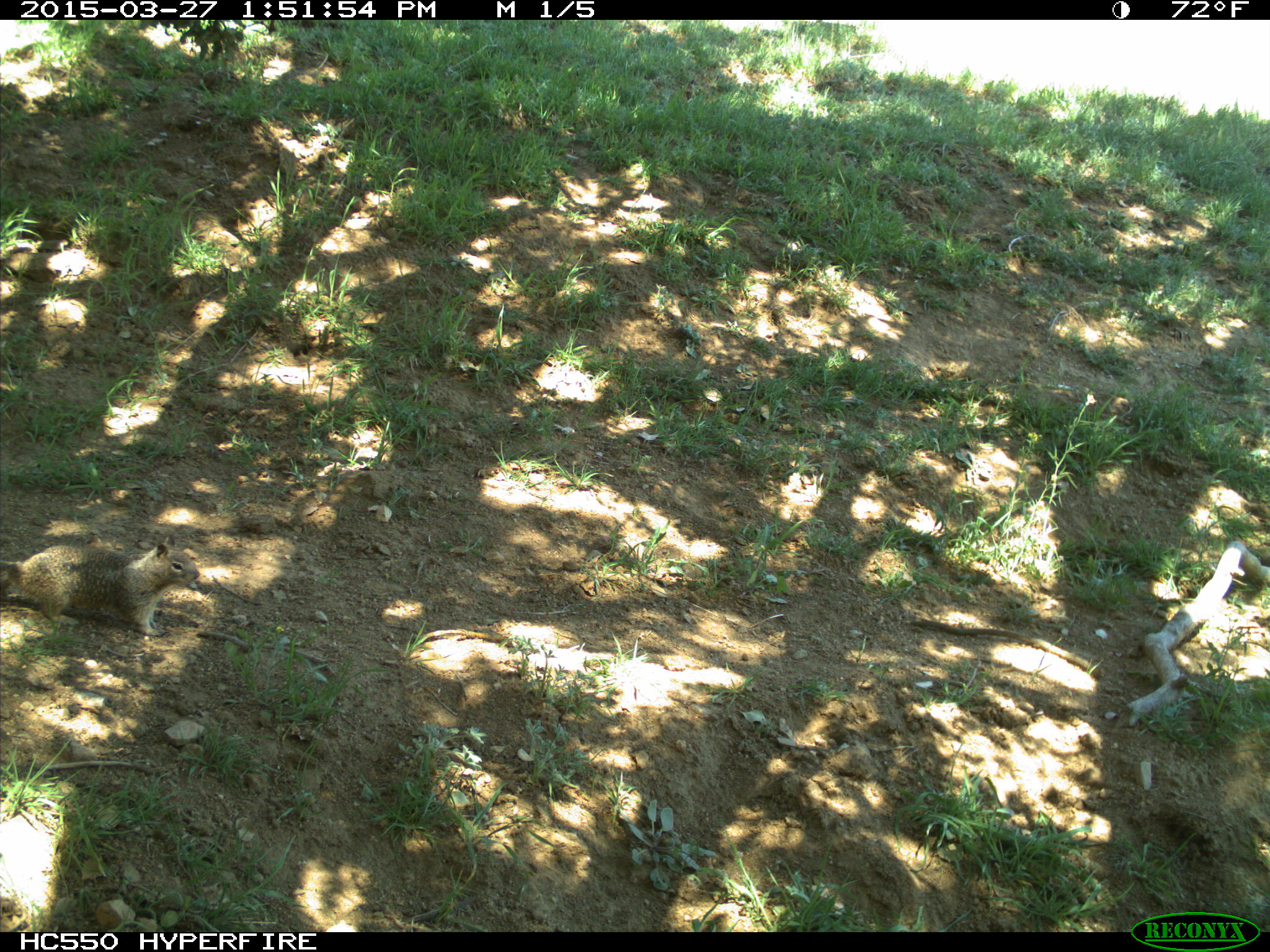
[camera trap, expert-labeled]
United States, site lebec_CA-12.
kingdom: Animalia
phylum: Chordata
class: Mammalia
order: Rodentia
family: Sciuridae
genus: Otospermophilus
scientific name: Otospermophilus beecheyi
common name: california ground squirrel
Otospermophilus beecheyi (california ground squirrel).